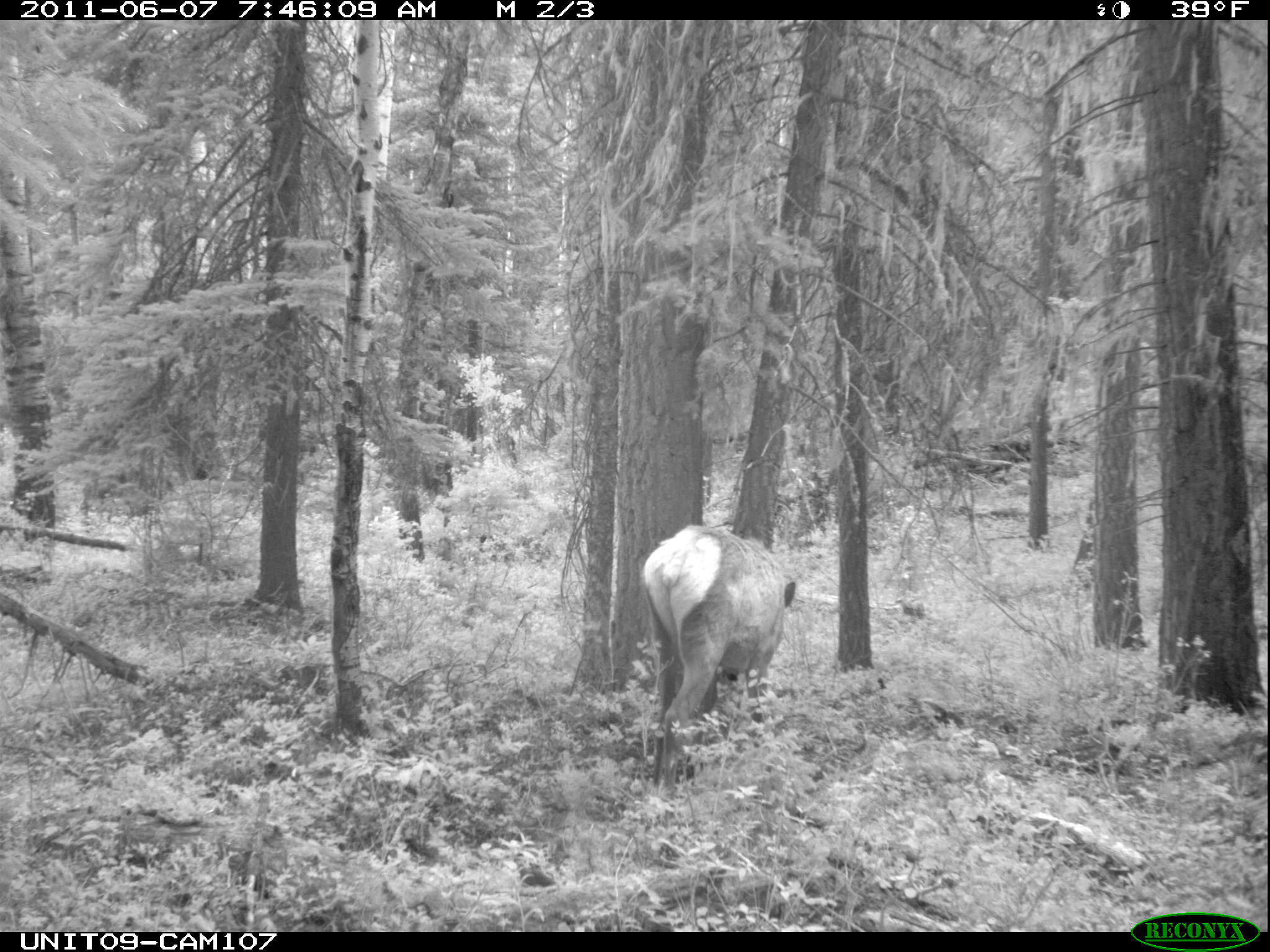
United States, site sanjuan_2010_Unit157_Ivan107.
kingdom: Animalia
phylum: Chordata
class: Mammalia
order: Artiodactyla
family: Cervidae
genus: Cervus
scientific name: Cervus elaphus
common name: red deer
Cervus elaphus (red deer).